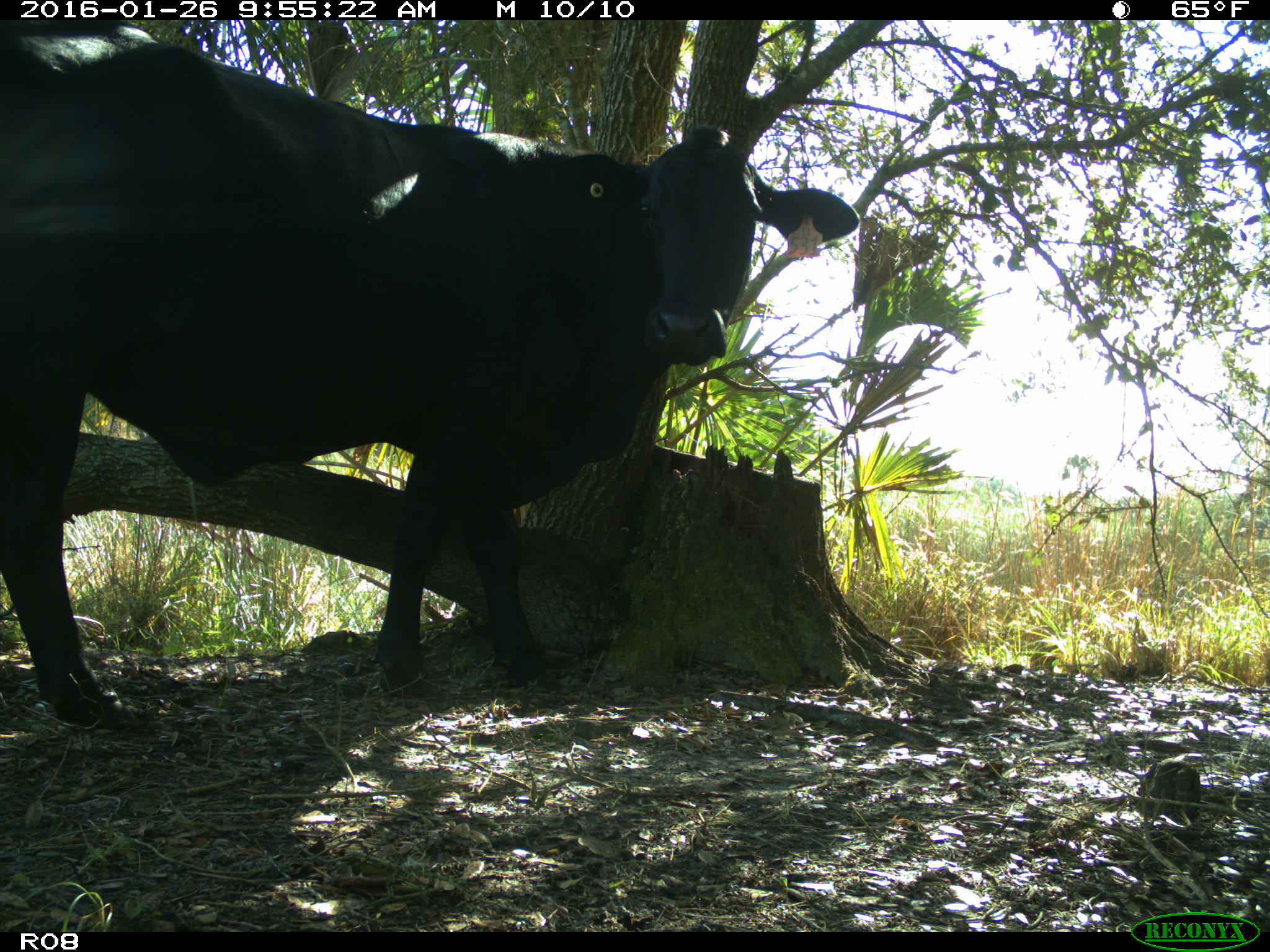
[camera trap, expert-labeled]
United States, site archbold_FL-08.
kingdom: Animalia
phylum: Chordata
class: Mammalia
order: Artiodactyla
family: Bovidae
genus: Bos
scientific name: Bos taurus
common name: domestic cow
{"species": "Bos taurus (domestic cow)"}